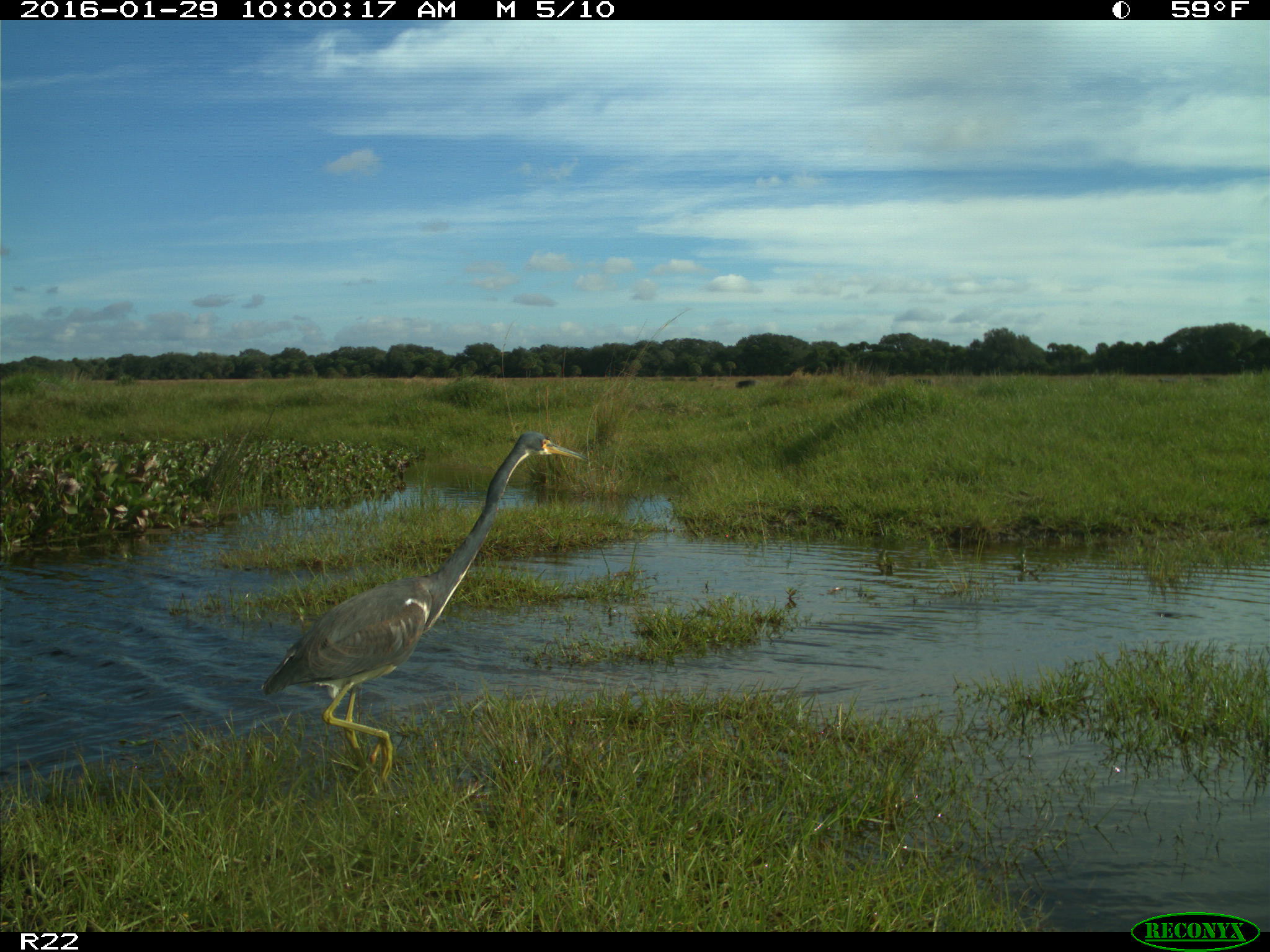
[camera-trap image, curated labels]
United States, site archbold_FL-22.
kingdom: Animalia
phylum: Chordata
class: Aves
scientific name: Aves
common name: birds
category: unidentified bird